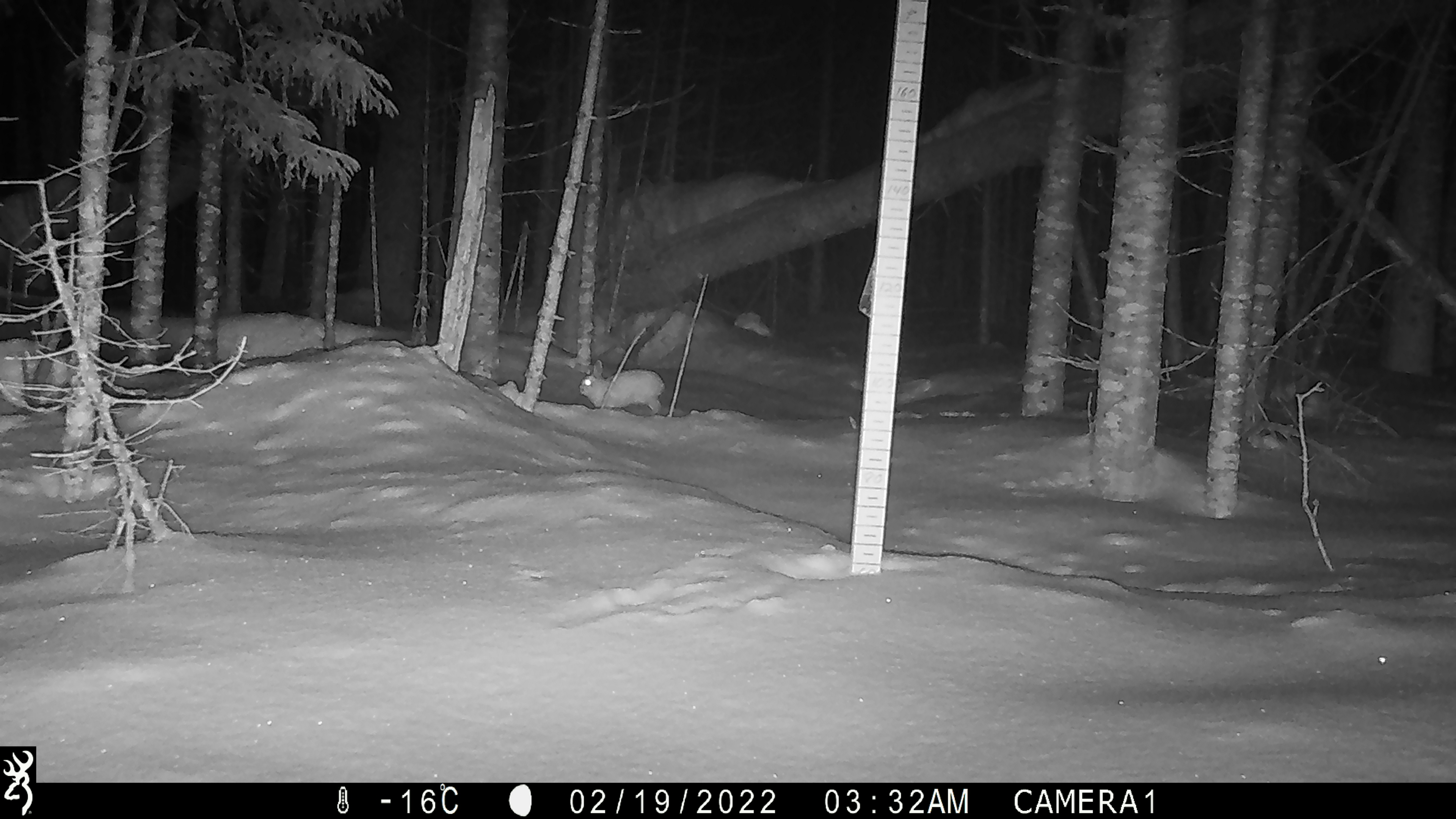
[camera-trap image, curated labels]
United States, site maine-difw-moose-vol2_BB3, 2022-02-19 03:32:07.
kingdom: Animalia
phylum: Chordata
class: Mammalia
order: Lagomorpha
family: Leporidae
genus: Lepus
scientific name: Lepus americanus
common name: snowshoe hare